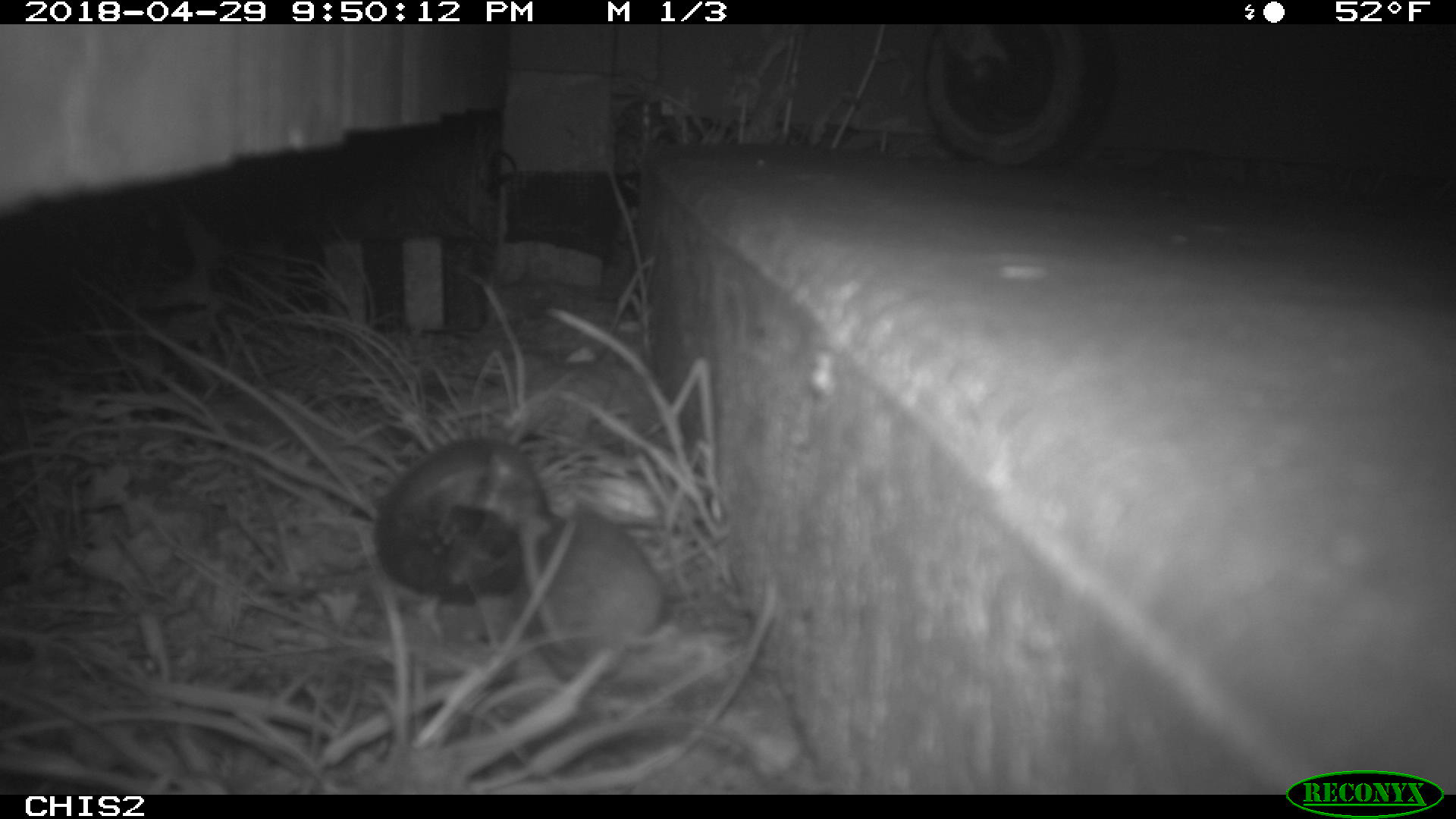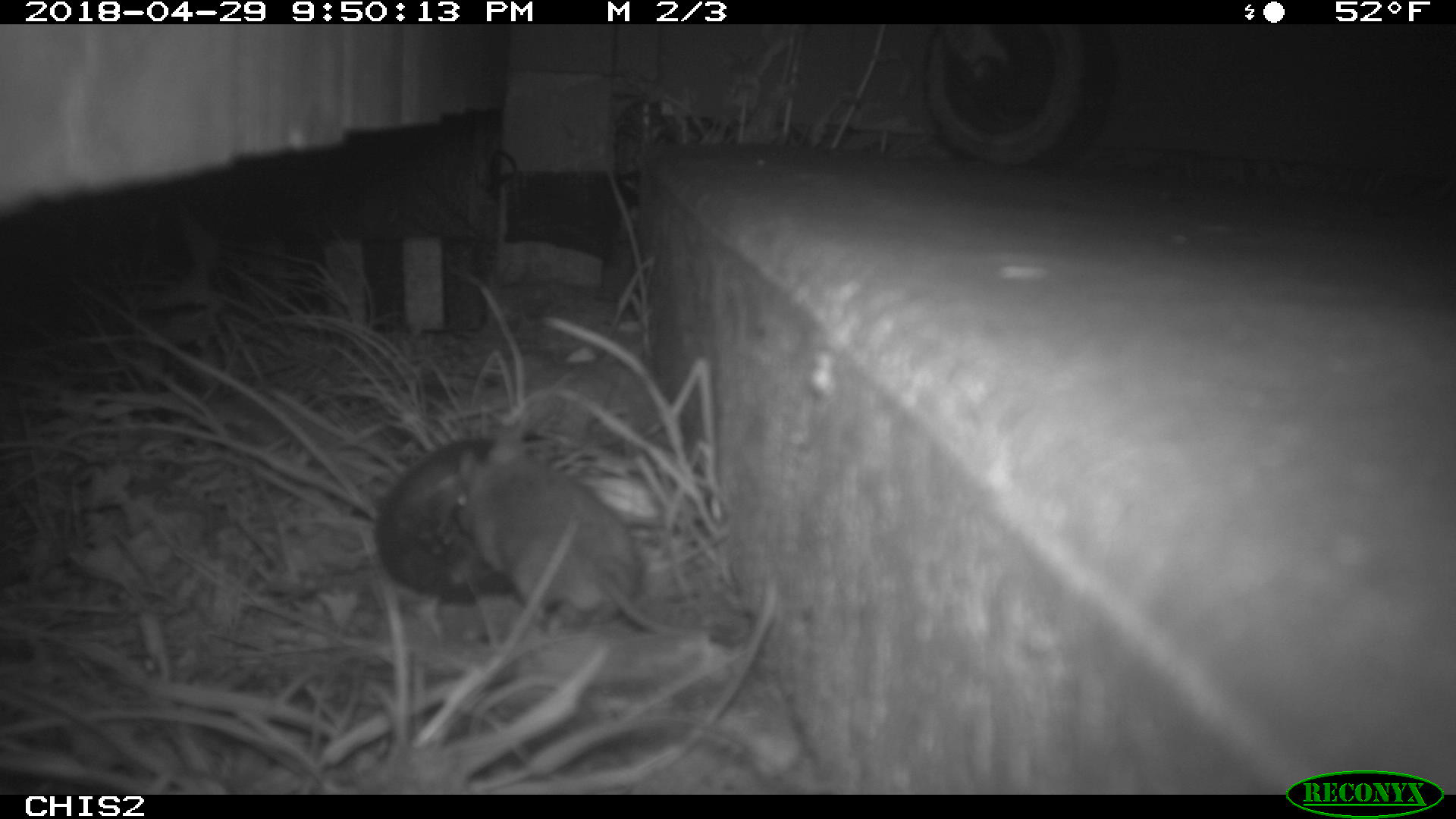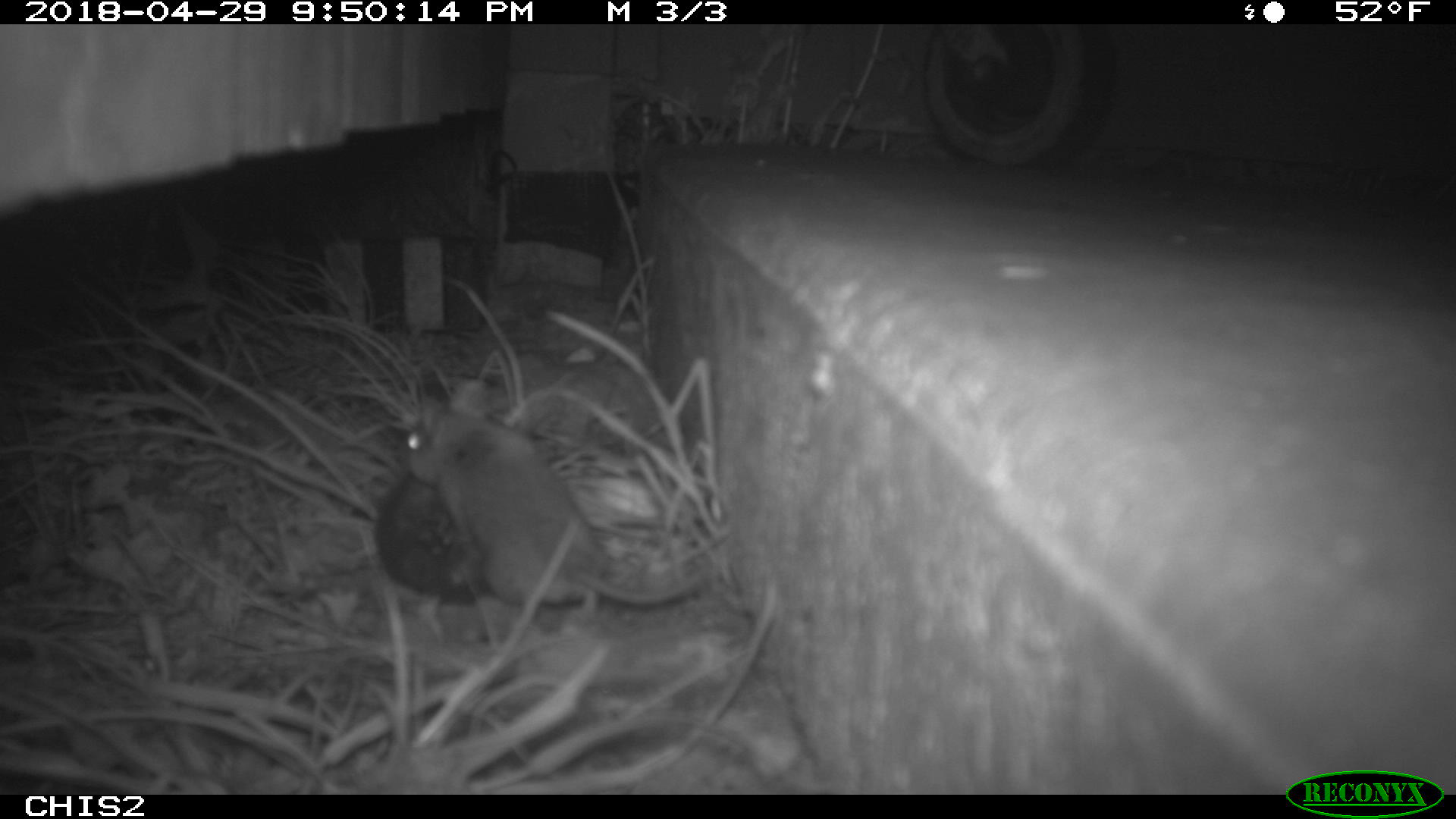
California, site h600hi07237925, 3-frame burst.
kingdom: Animalia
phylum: Chordata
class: Mammalia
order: Rodentia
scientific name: Rodentia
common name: rodent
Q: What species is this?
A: Rodent (Rodentia).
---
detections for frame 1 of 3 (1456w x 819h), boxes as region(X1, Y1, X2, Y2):
rodent: region(516, 505, 665, 680)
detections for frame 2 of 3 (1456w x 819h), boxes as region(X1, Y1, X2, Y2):
rodent: region(456, 426, 679, 635)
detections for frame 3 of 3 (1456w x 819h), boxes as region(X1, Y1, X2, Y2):
rodent: region(402, 381, 706, 613)